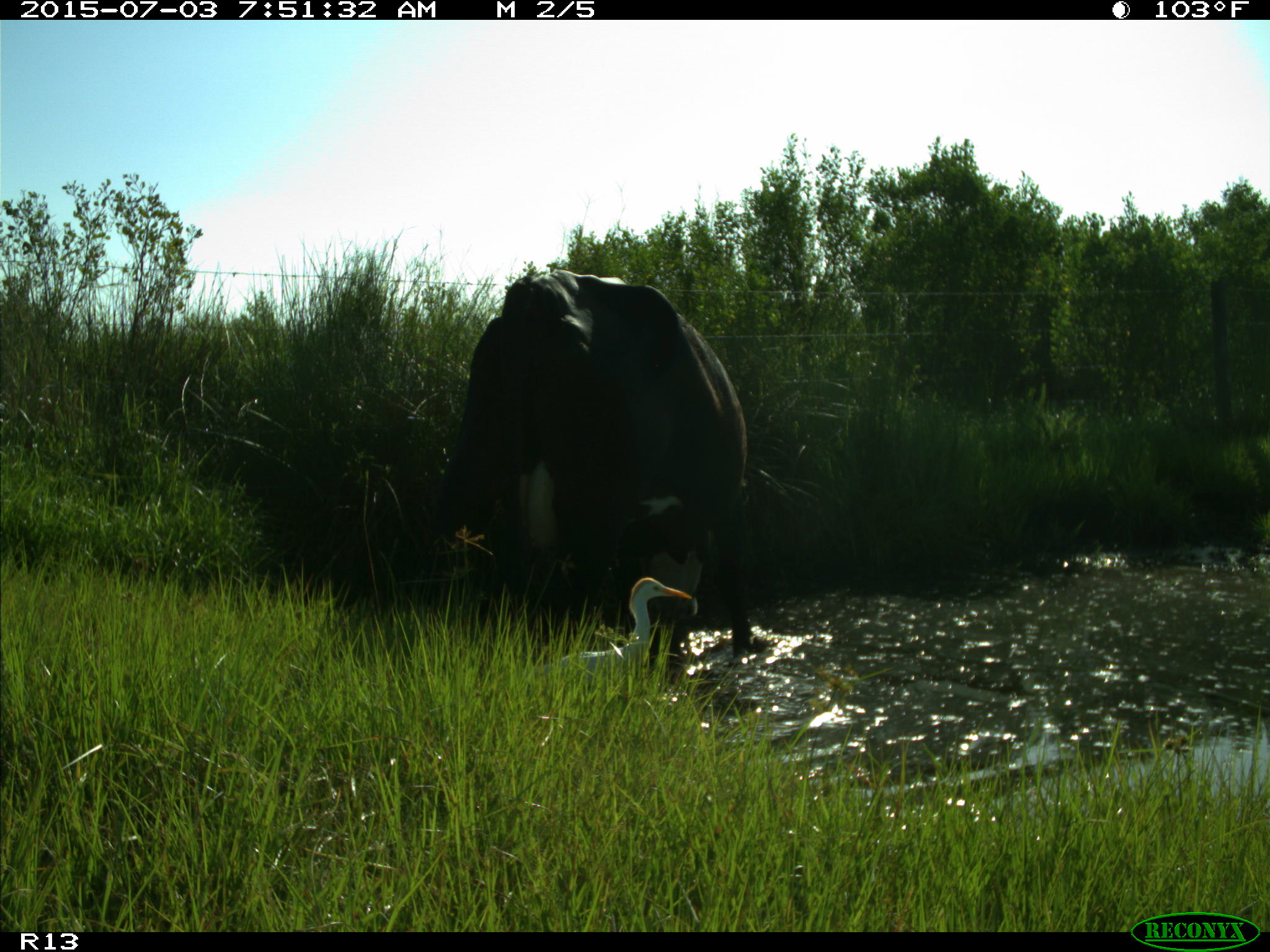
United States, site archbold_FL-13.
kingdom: Animalia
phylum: Chordata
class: Mammalia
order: Artiodactyla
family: Bovidae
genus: Bos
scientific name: Bos taurus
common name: domestic cow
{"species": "Bos taurus (domestic cow)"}